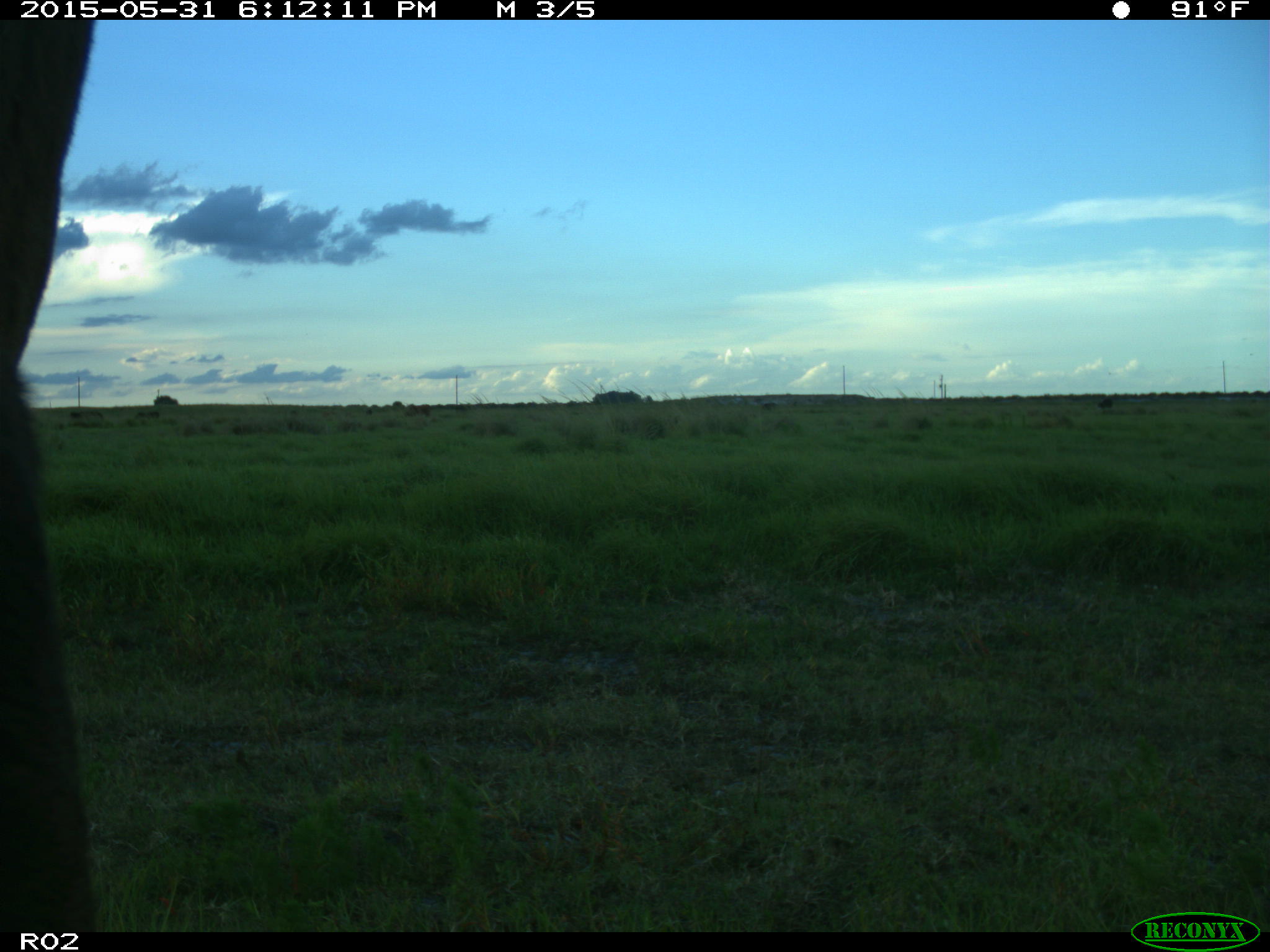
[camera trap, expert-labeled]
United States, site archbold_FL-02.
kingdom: Animalia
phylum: Chordata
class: Mammalia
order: Artiodactyla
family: Bovidae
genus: Bos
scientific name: Bos taurus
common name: domestic cow